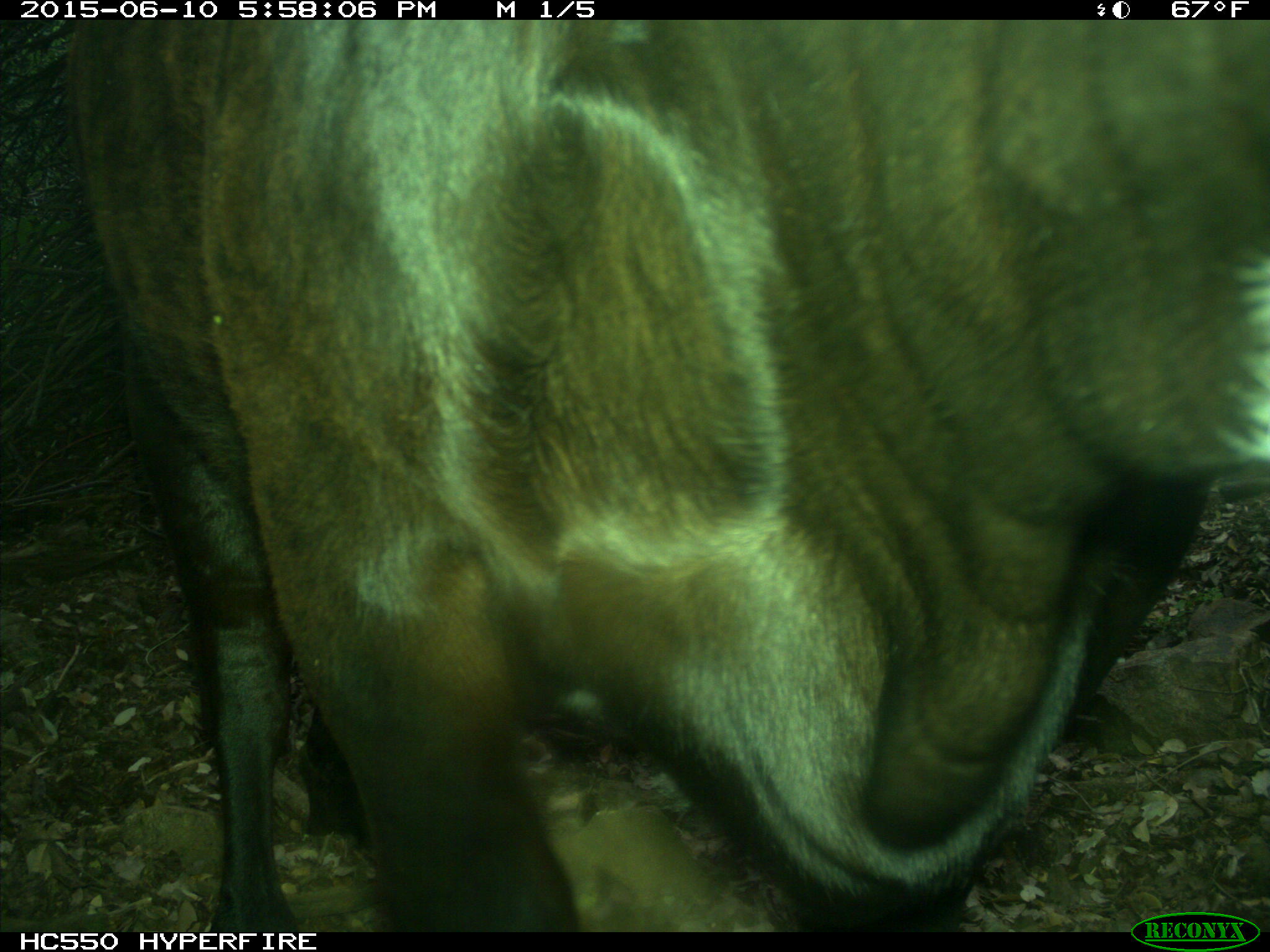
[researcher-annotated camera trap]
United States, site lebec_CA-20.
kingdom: Animalia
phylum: Chordata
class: Mammalia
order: Artiodactyla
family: Bovidae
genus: Bos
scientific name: Bos taurus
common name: domestic cow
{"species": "Bos taurus (domestic cow)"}